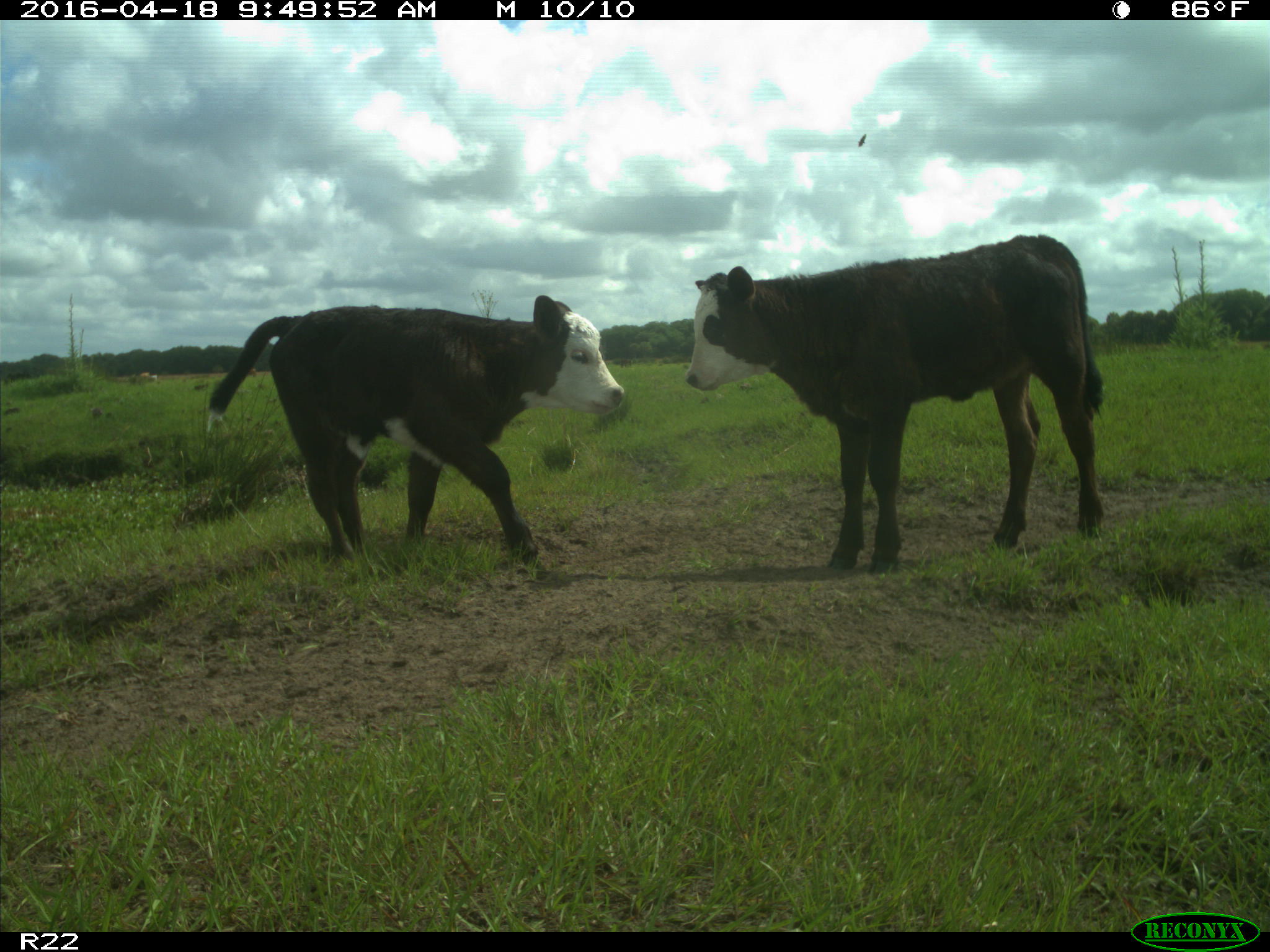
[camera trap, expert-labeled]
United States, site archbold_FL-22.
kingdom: Animalia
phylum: Chordata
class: Mammalia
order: Artiodactyla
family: Bovidae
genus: Bos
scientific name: Bos taurus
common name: domestic cow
Bos taurus (domestic cow).